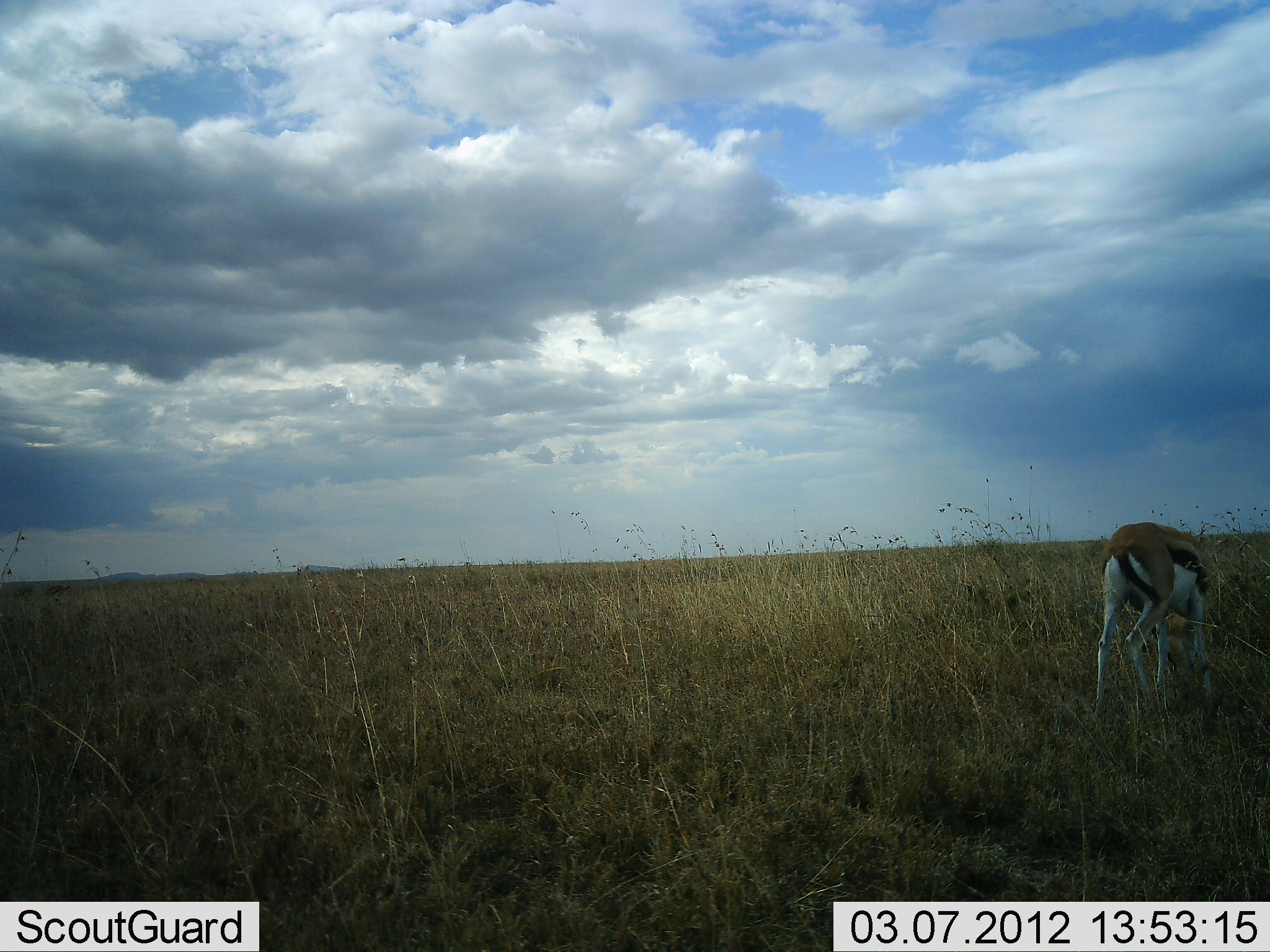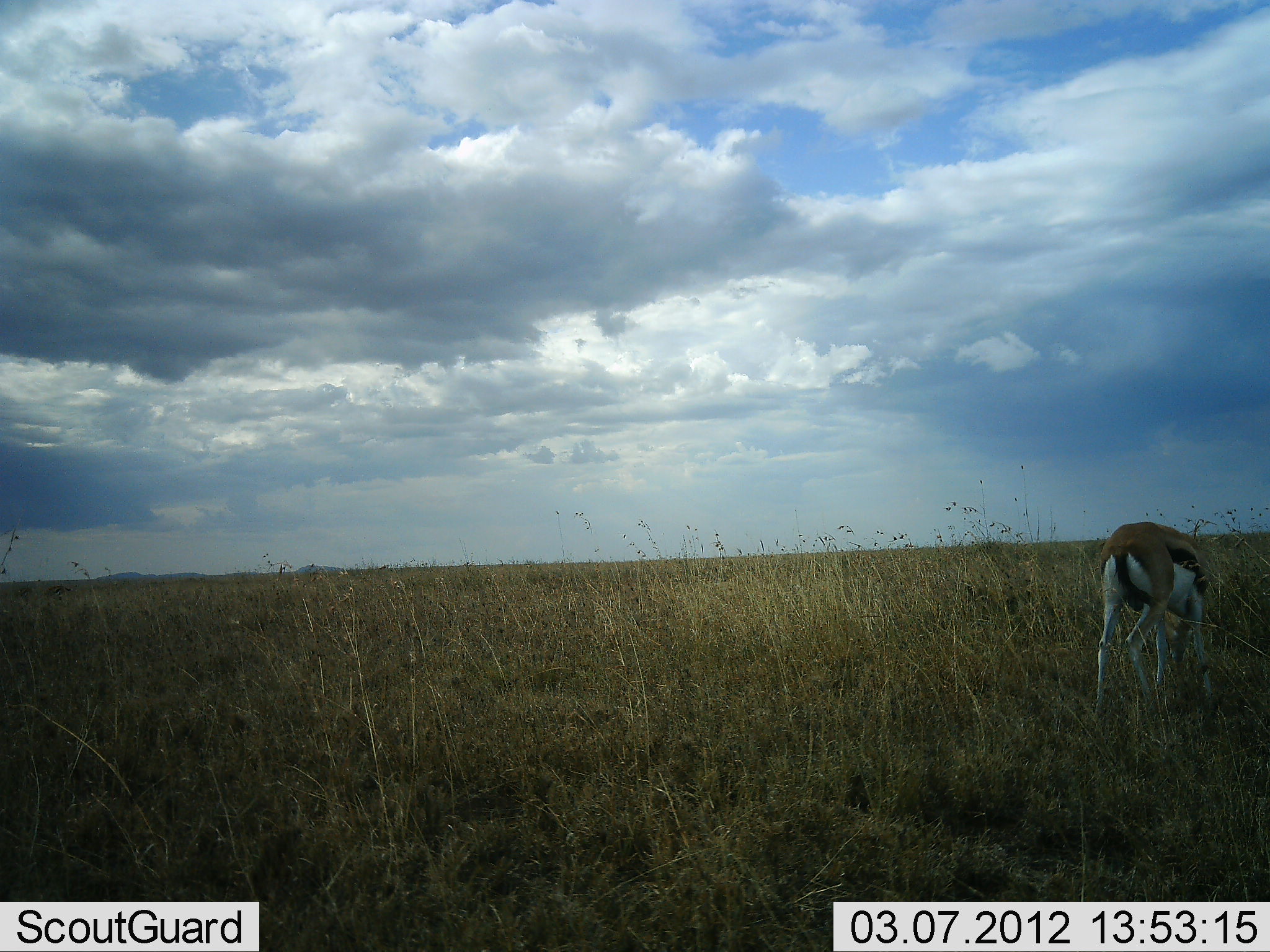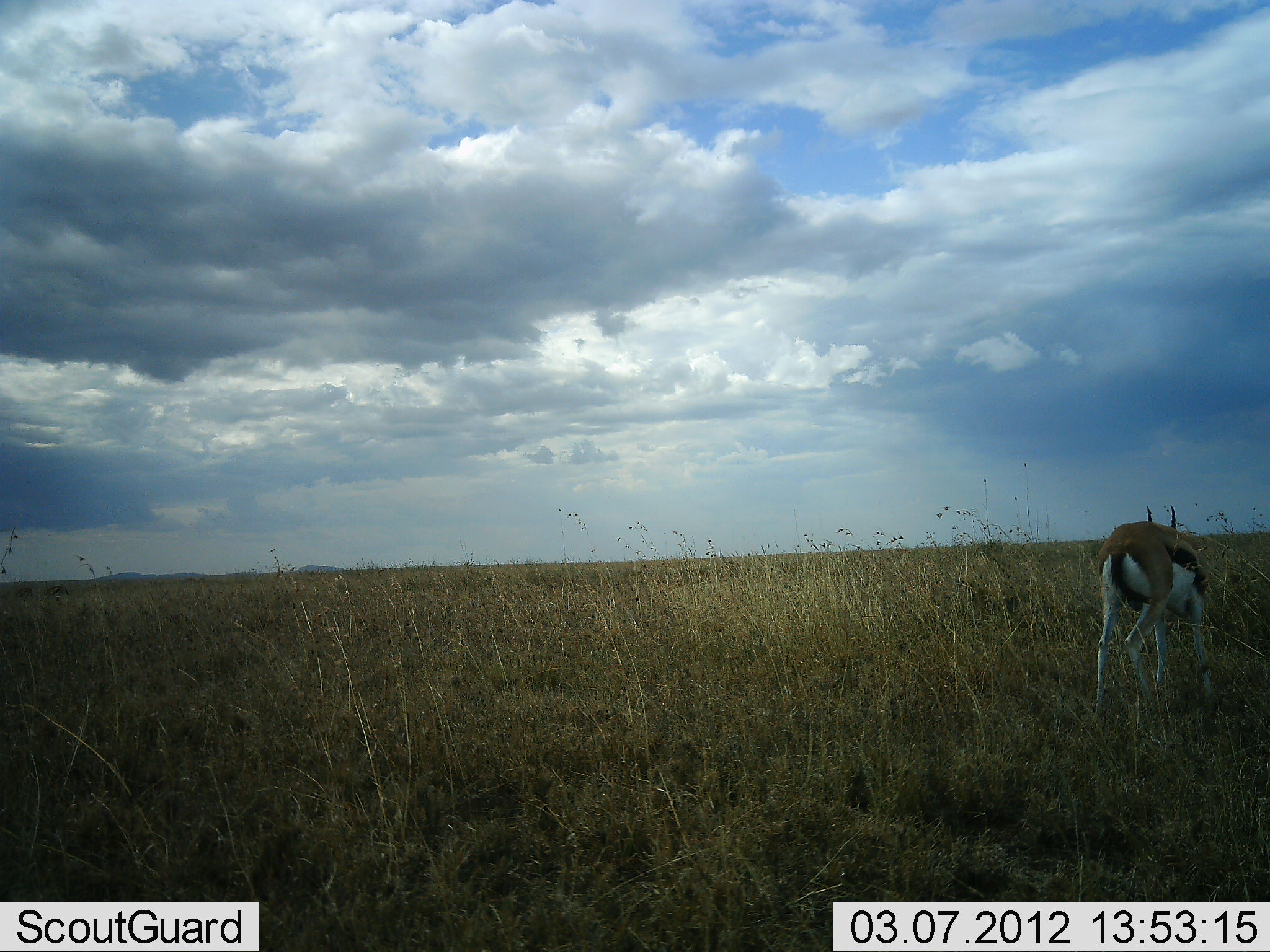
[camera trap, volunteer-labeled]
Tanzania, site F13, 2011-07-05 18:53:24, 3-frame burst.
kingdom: Animalia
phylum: Chordata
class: Mammalia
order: Artiodactyla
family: Bovidae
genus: Eudorcas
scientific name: Eudorcas thomsonii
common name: thomson's gazelle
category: gazellethomsons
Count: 1.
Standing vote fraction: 40%.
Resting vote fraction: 0%.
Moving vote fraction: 0%.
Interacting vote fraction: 0%.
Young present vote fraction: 0%.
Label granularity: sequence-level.